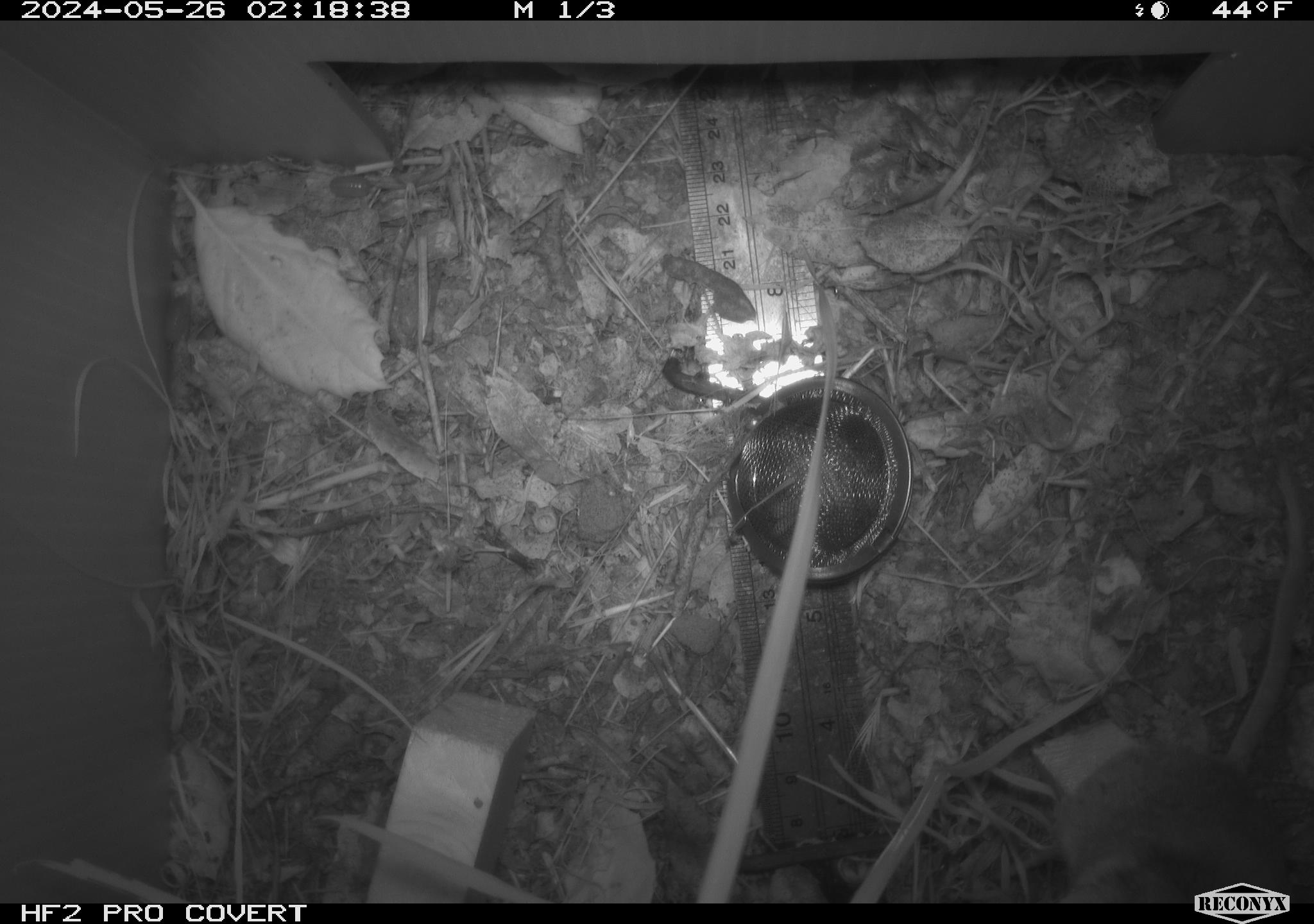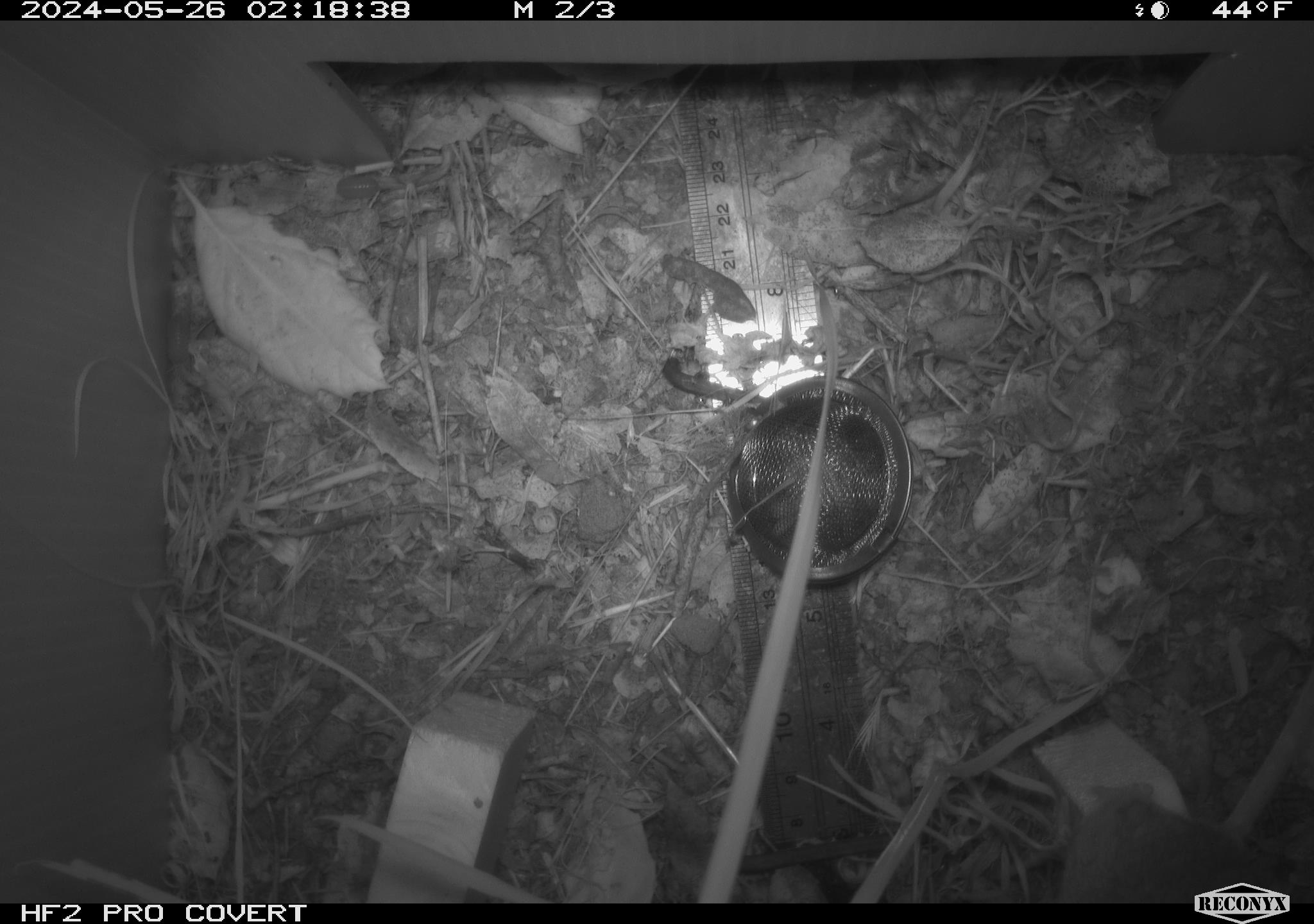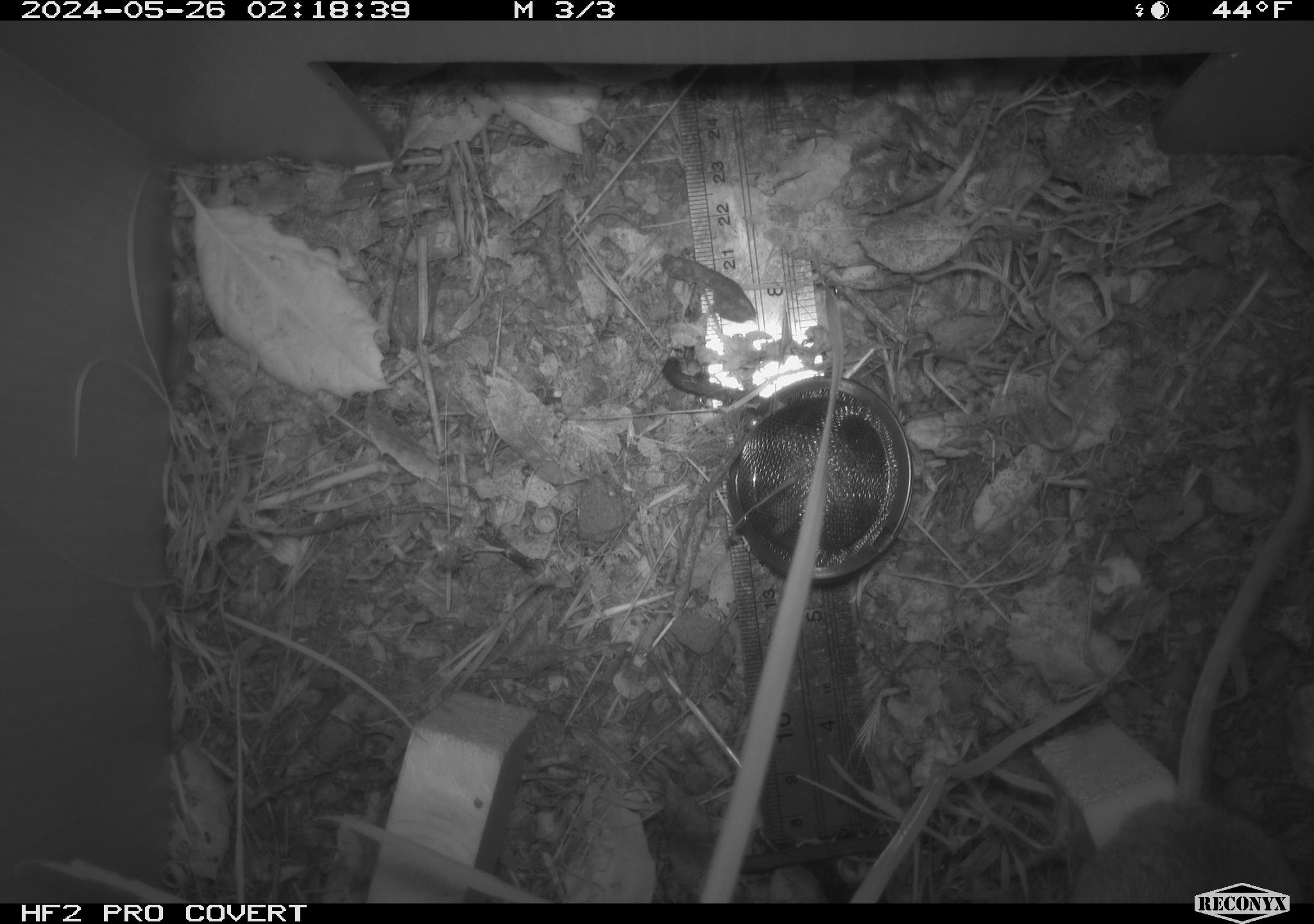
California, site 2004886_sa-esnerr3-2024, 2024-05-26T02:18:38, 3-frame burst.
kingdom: Animalia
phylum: Chordata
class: Mammalia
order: Rodentia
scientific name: Rodentia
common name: rodent